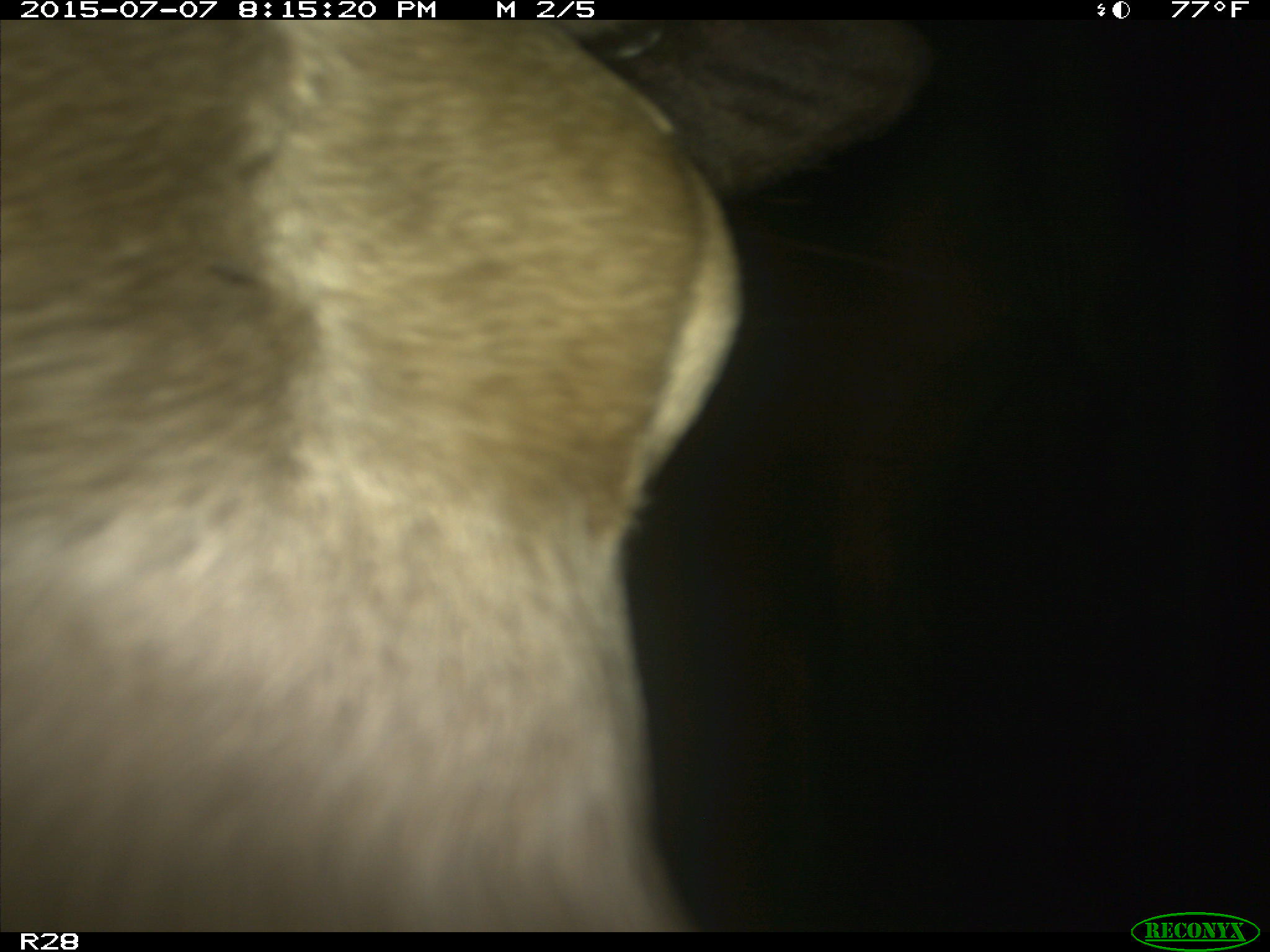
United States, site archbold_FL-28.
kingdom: Animalia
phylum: Chordata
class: Mammalia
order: Artiodactyla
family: Bovidae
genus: Bos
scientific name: Bos taurus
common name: domestic cow